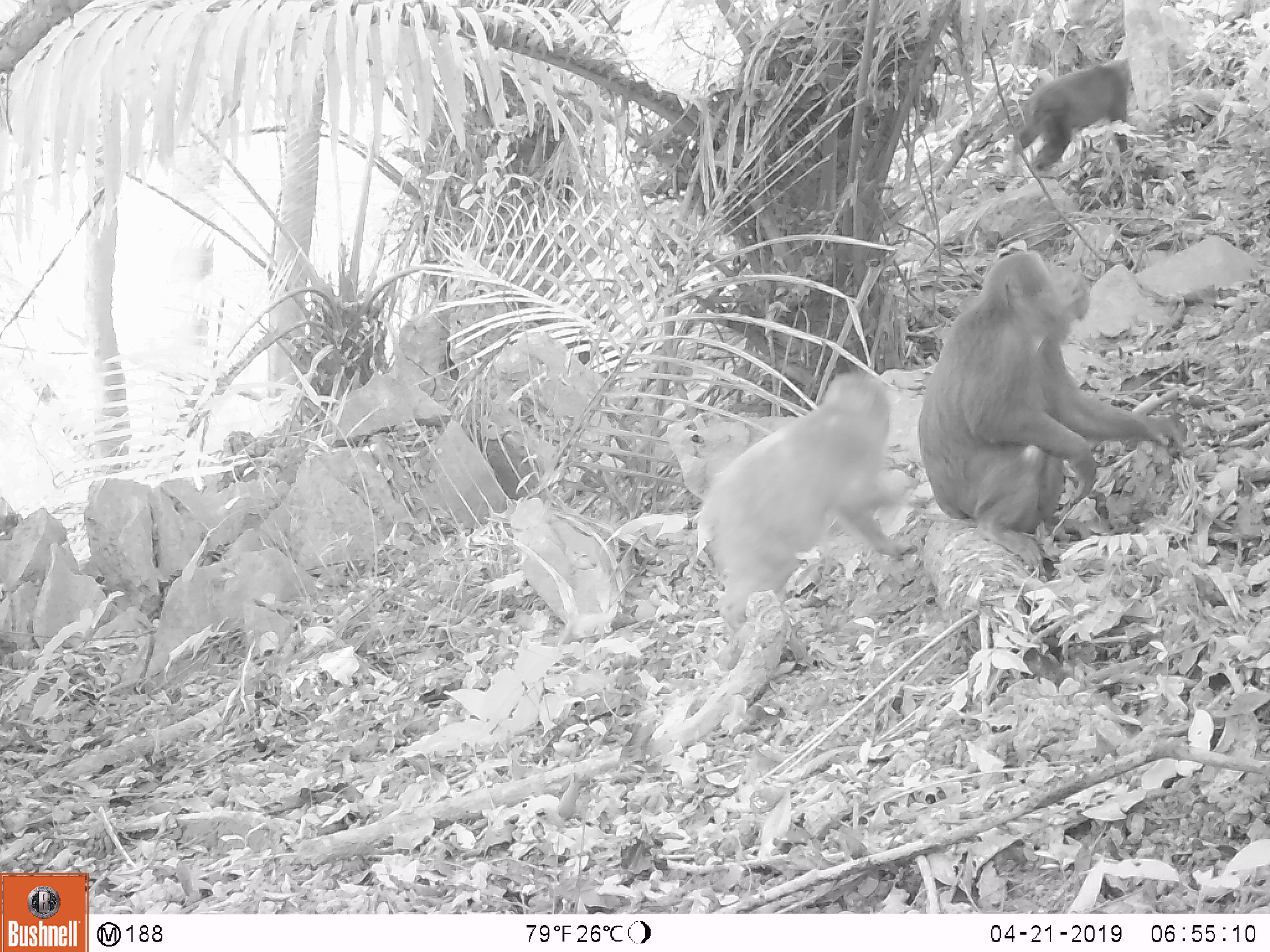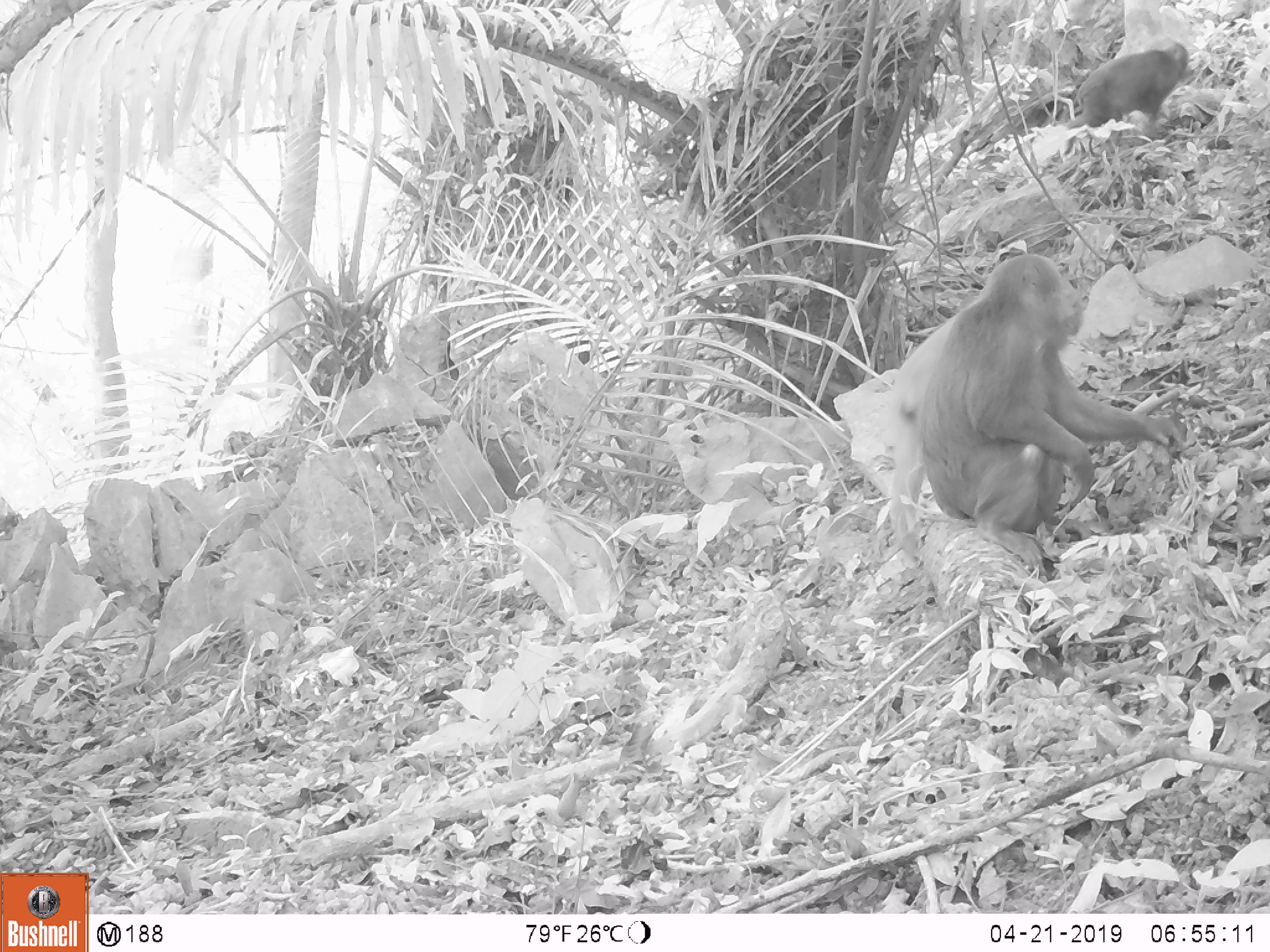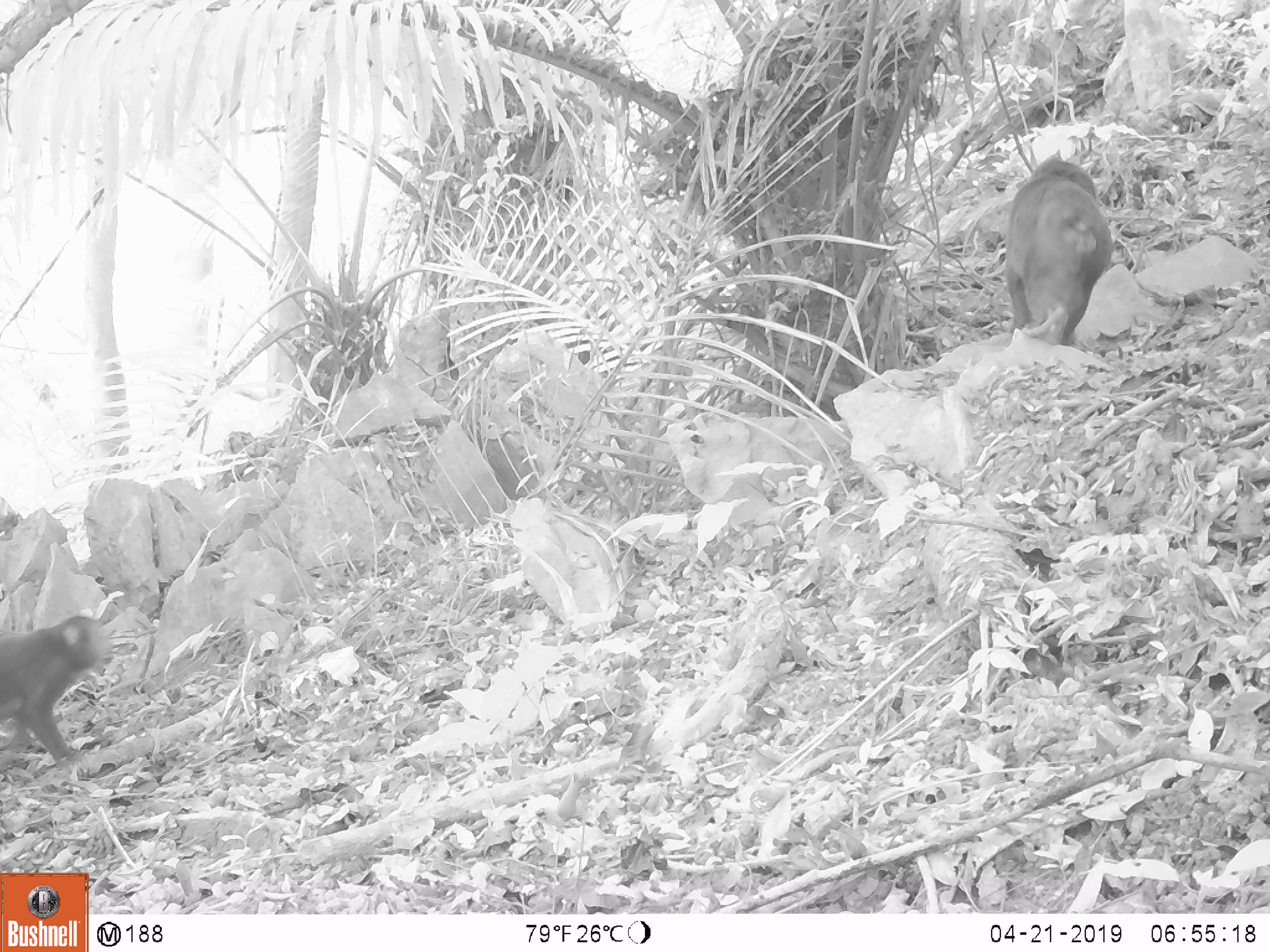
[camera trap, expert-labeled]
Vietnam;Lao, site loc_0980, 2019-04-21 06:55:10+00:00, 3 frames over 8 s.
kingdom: Animalia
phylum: Chordata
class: Mammalia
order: Primates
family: Cercopithecidae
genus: Macaca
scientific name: Macaca arctoides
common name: stump-tailed macaque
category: stump tailed macaque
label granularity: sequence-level